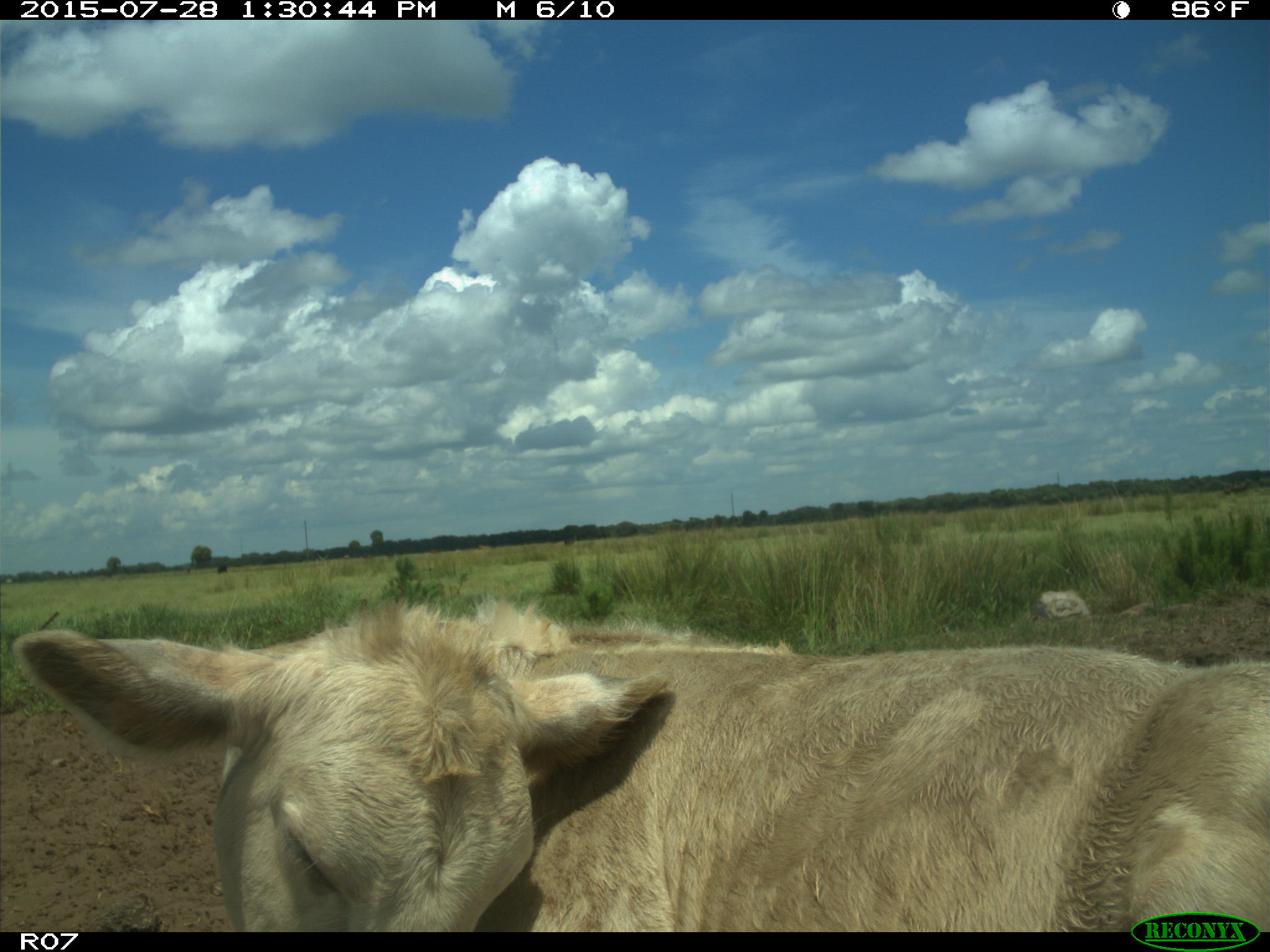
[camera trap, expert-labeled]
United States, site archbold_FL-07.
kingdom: Animalia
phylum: Chordata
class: Mammalia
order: Artiodactyla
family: Bovidae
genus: Bos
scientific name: Bos taurus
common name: domestic cow